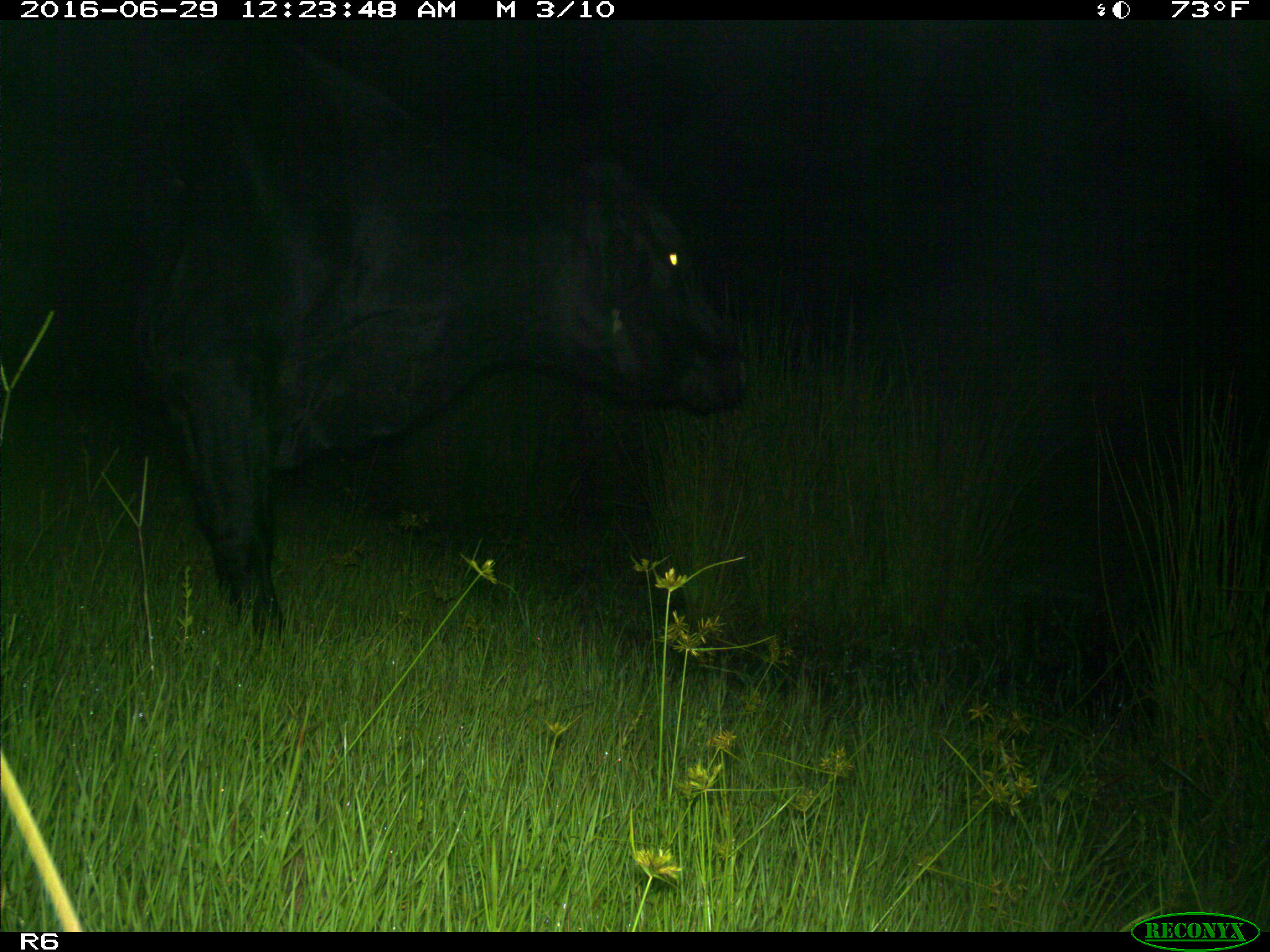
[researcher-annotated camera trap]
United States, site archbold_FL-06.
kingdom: Animalia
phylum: Chordata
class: Mammalia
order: Artiodactyla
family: Bovidae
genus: Bos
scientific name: Bos taurus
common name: domestic cow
Bos taurus (domestic cow).